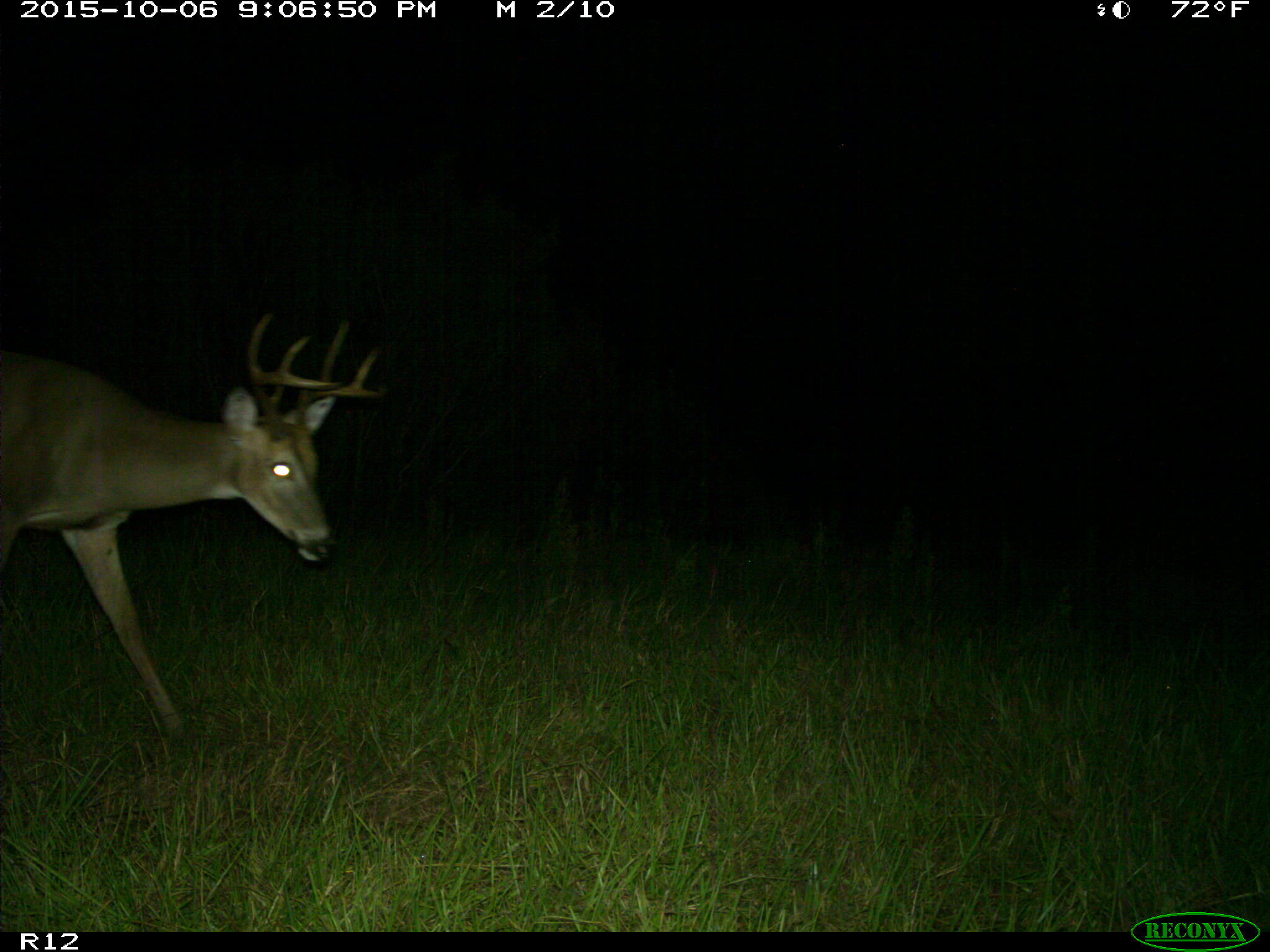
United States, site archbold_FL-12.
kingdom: Animalia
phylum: Chordata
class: Mammalia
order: Artiodactyla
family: Cervidae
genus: Odocoileus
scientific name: Odocoileus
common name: deer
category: unidentified deer